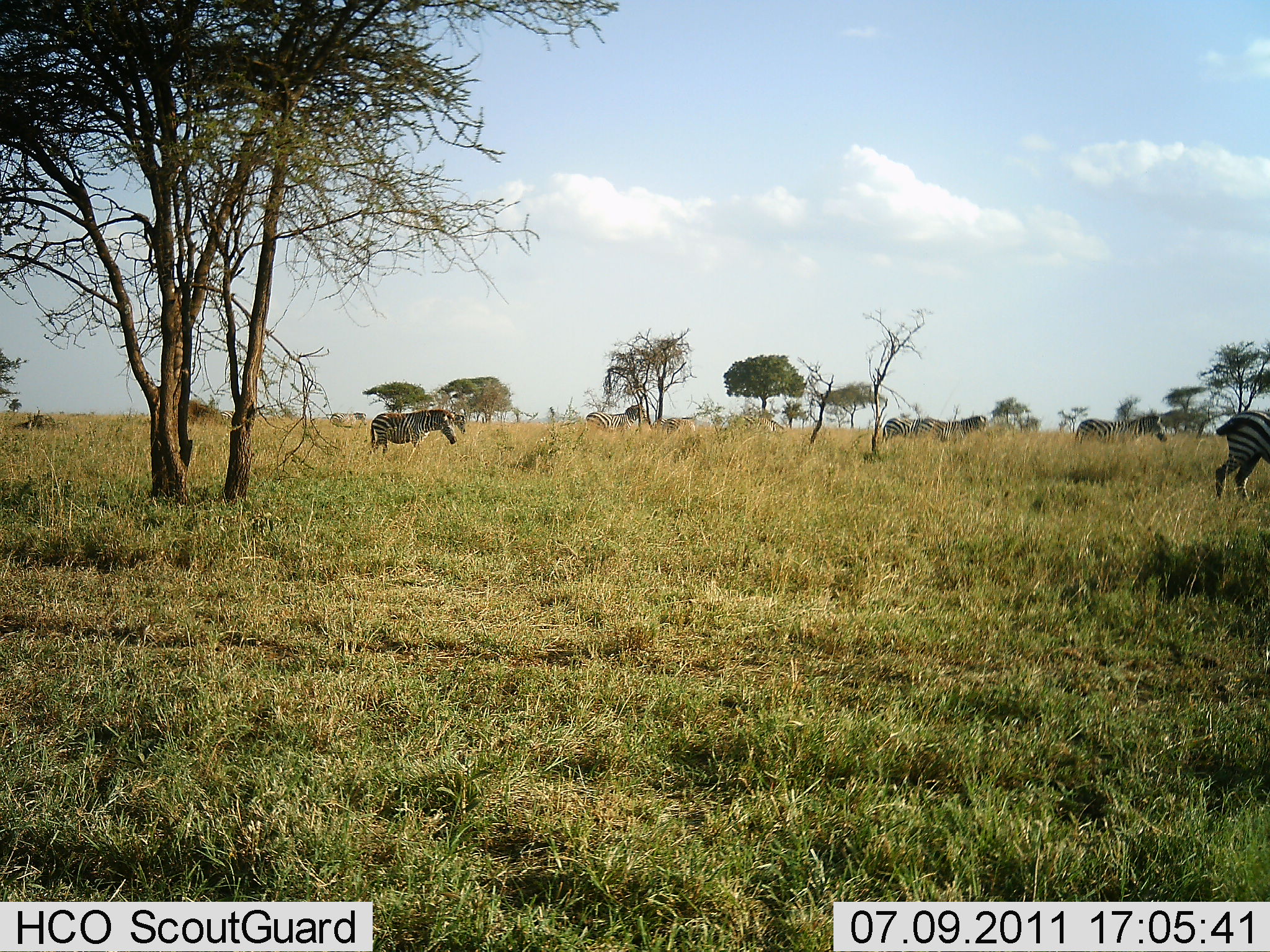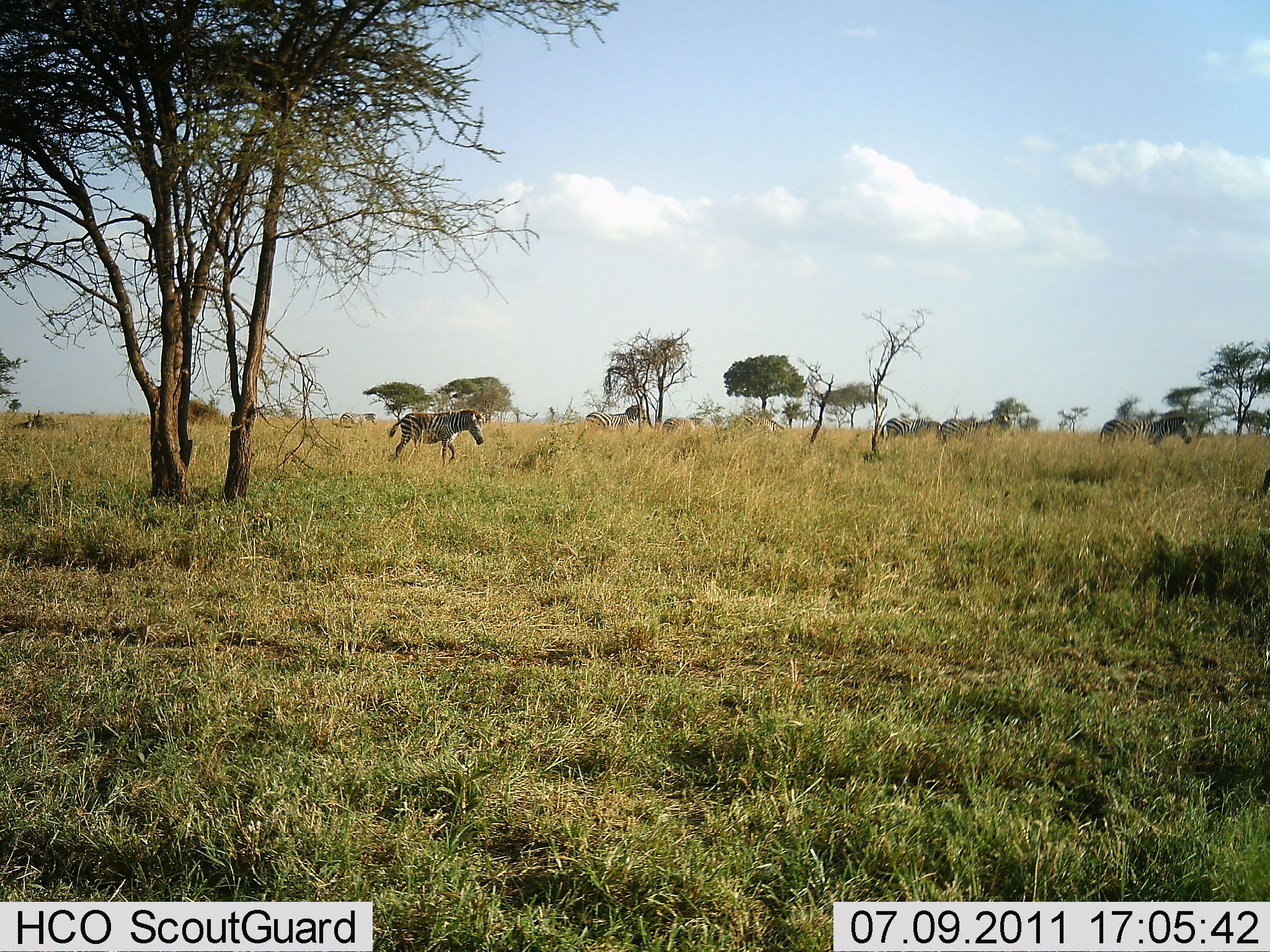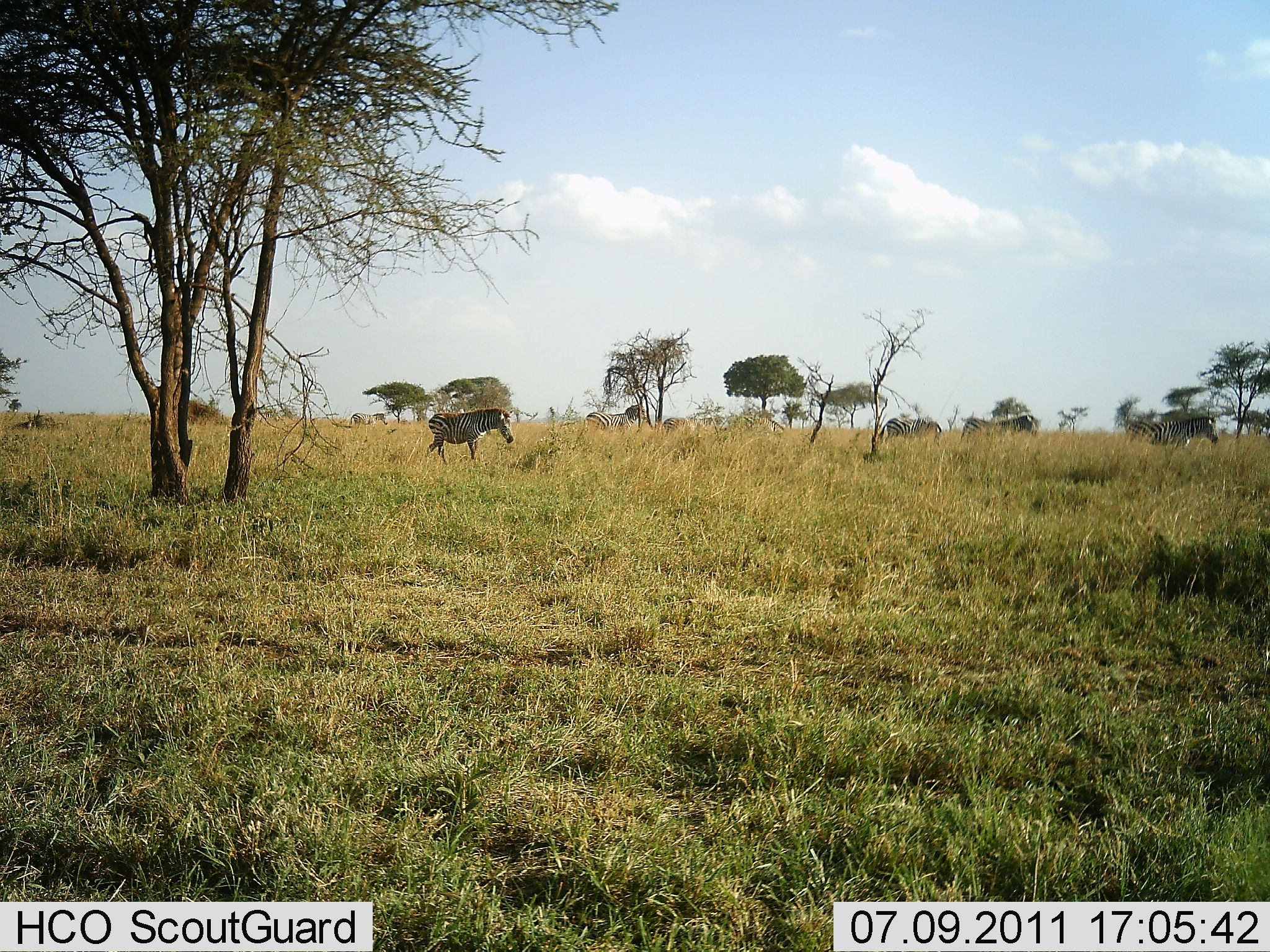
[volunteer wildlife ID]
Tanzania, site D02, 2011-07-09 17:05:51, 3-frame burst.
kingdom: Animalia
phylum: Chordata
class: Mammalia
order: Perissodactyla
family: Equidae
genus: Equus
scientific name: Equus quagga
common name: plains zebra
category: zebra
Zebra (plains zebra) (Equus quagga), count 8. Behavior (volunteer vote fractions): standing 20%, resting 0%, moving 100%, interacting 0%. Young present (vote fraction): 0%. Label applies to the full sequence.